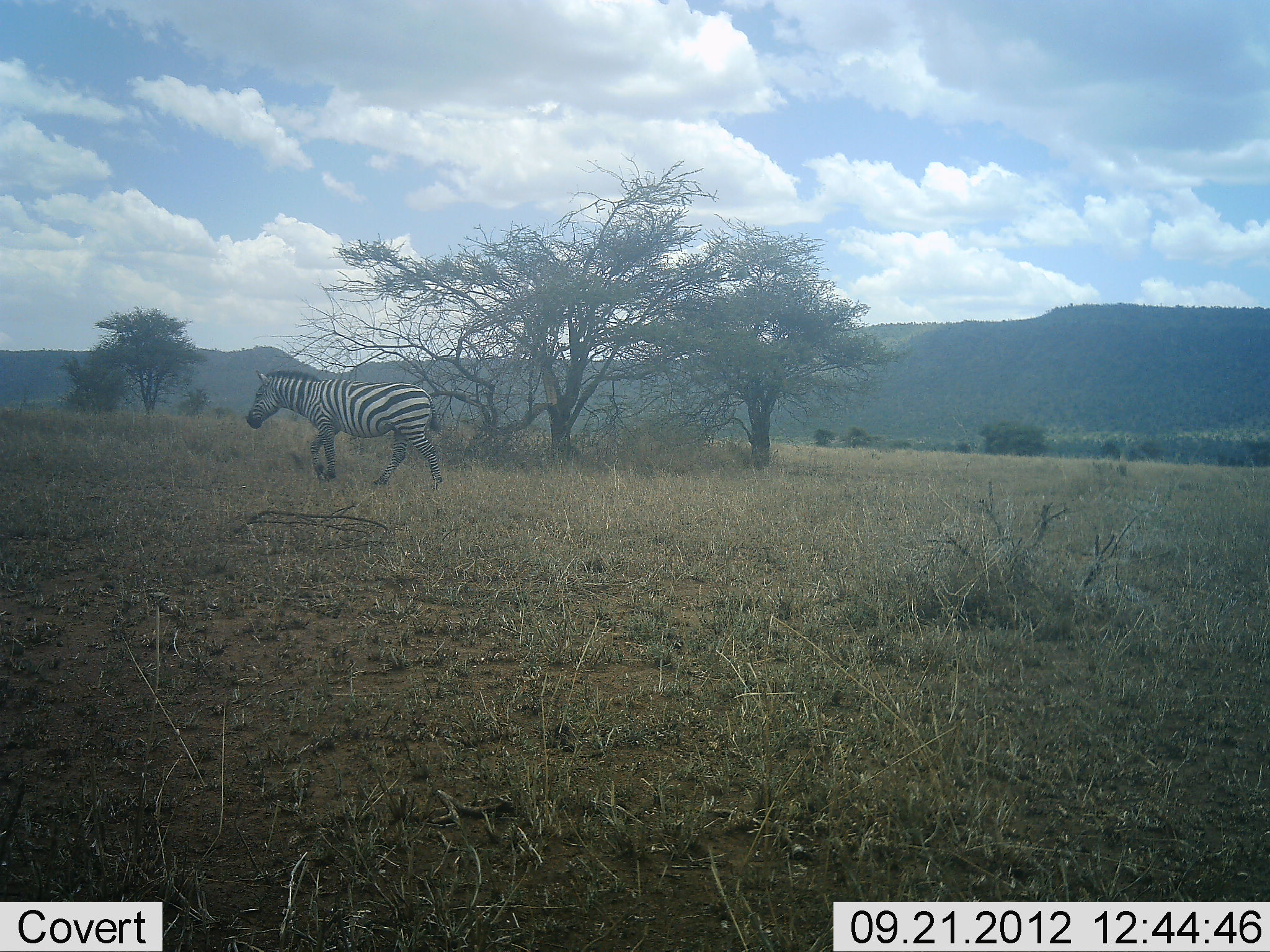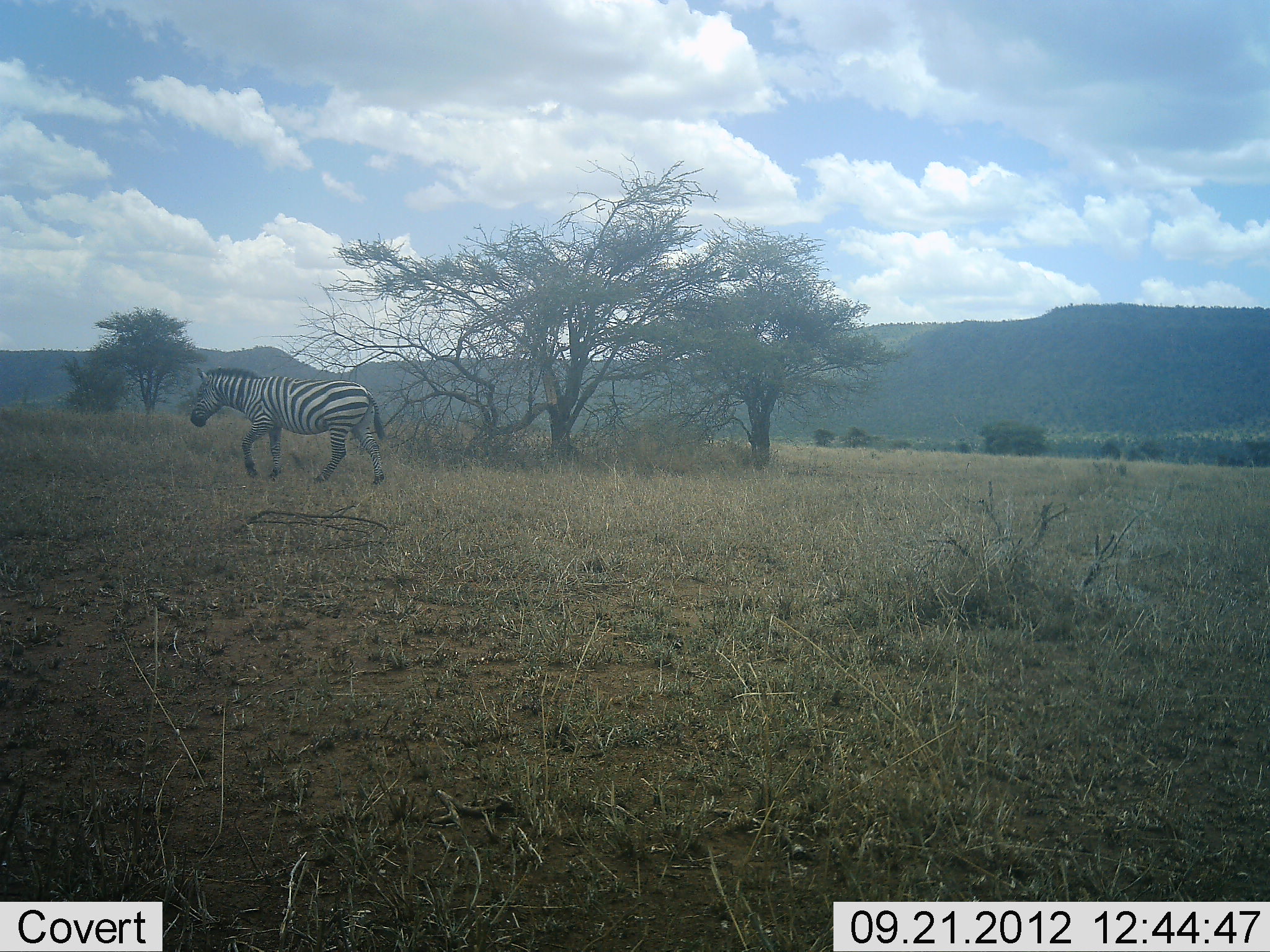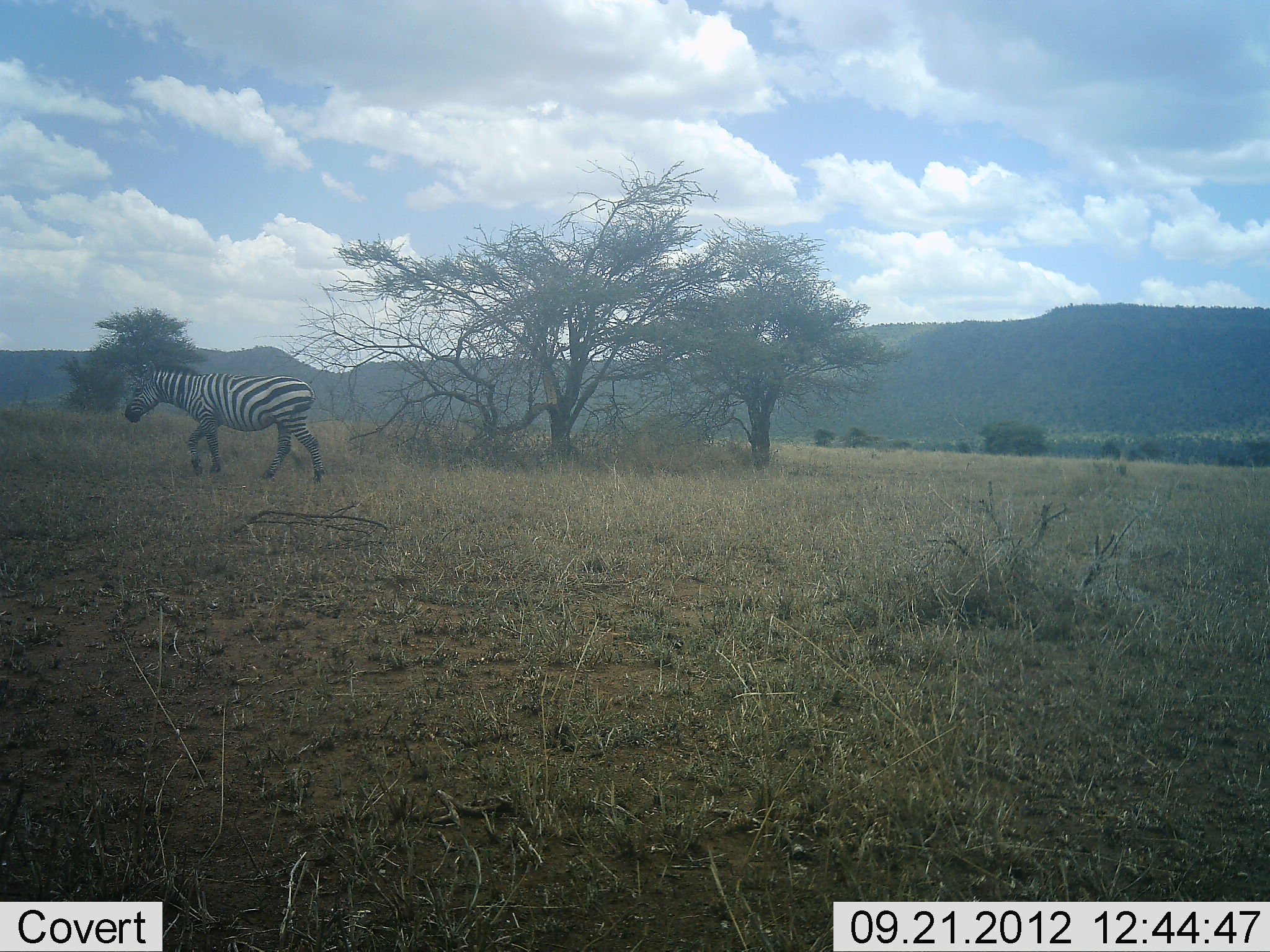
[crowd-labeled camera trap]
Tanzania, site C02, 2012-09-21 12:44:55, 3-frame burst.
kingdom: Animalia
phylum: Chordata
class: Mammalia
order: Perissodactyla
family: Equidae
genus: Equus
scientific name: Equus quagga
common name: plains zebra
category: zebra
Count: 1.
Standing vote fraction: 0%.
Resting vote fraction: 0%.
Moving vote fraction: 100%.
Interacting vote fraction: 0%.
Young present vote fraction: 0%.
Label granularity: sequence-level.